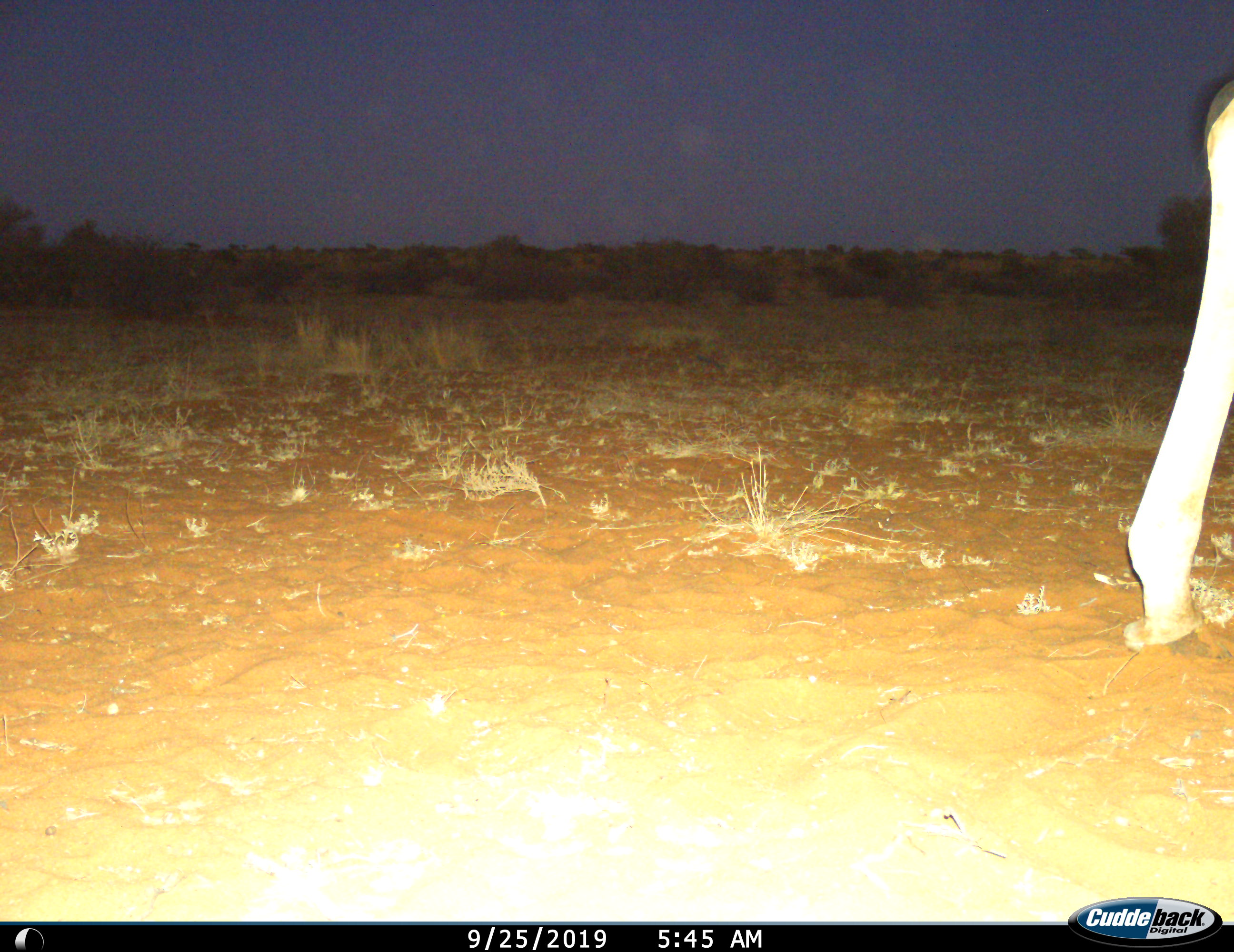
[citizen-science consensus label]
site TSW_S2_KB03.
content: unidentified animal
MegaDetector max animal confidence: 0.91